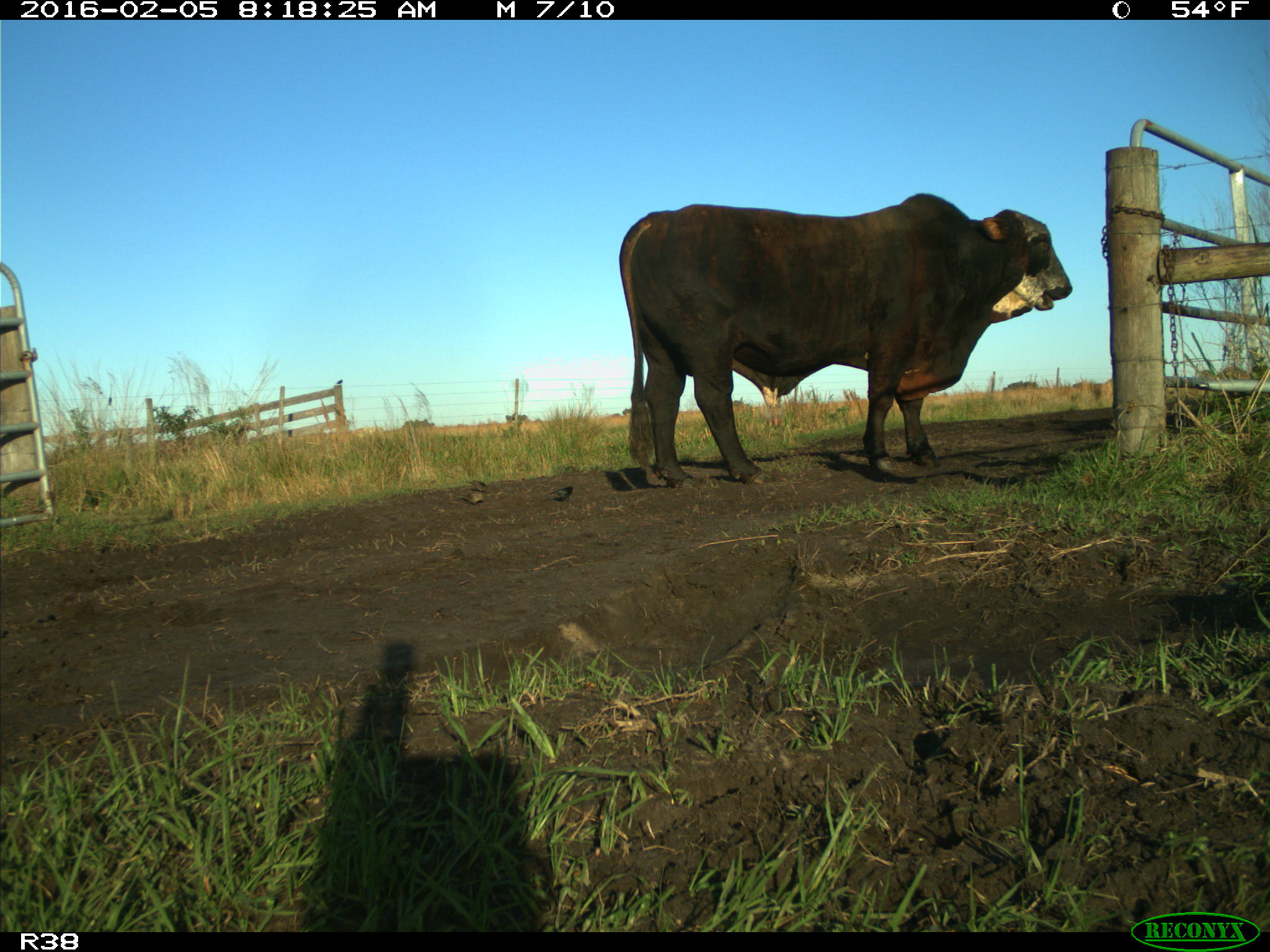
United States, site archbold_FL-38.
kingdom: Animalia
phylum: Chordata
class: Mammalia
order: Artiodactyla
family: Bovidae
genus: Bos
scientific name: Bos taurus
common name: domestic cow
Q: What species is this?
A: Bos taurus (domestic cow).